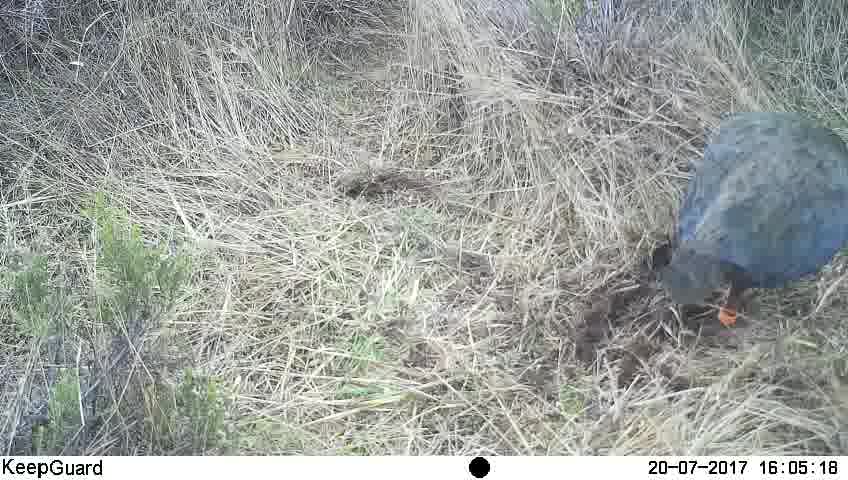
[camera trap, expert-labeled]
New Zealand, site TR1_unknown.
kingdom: Animalia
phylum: Chordata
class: Aves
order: Gruiformes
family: Rallidae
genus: Porphyrio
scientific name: Porphyrio mantelli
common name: takahe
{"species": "takahe (Porphyrio mantelli)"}